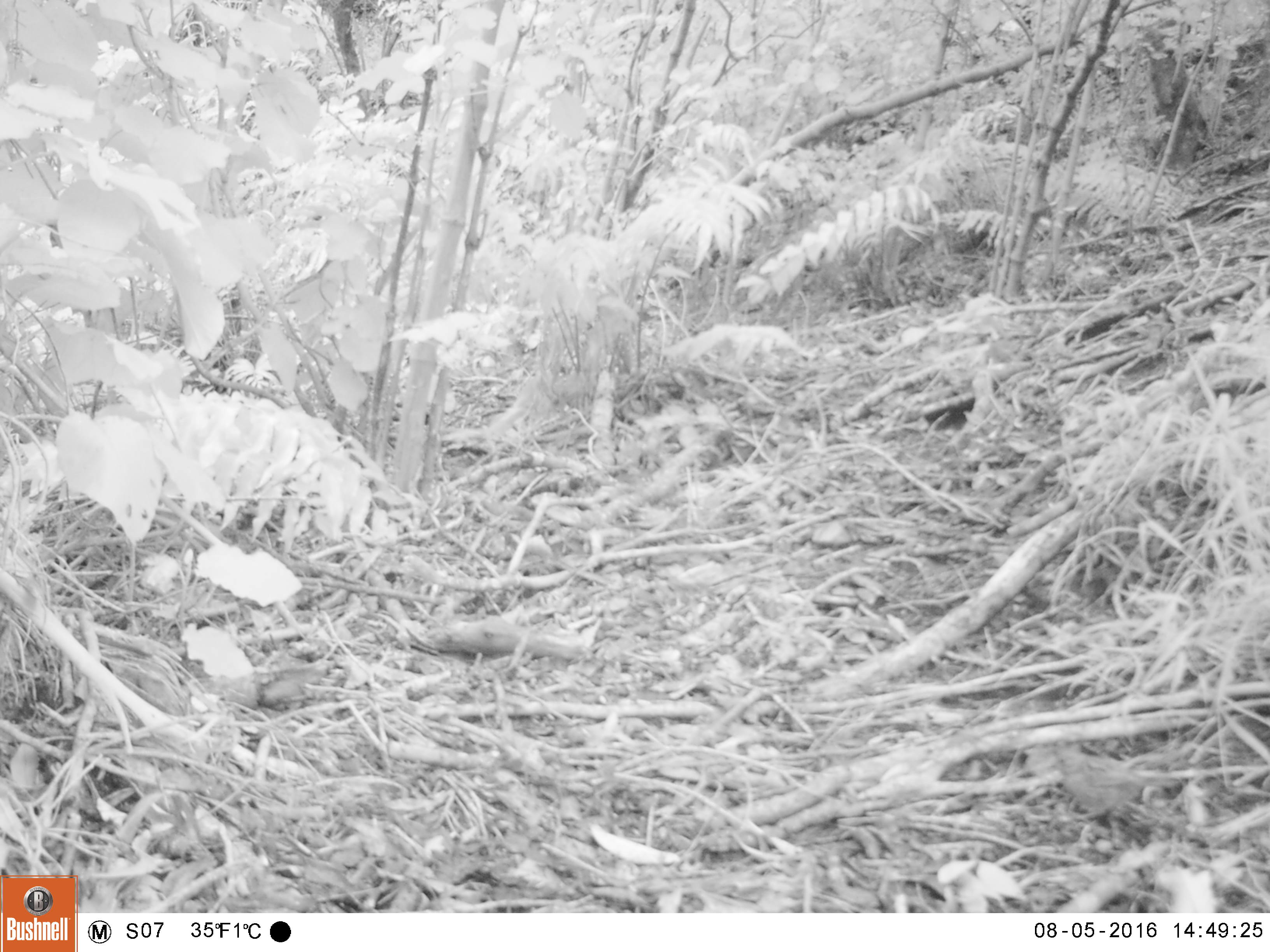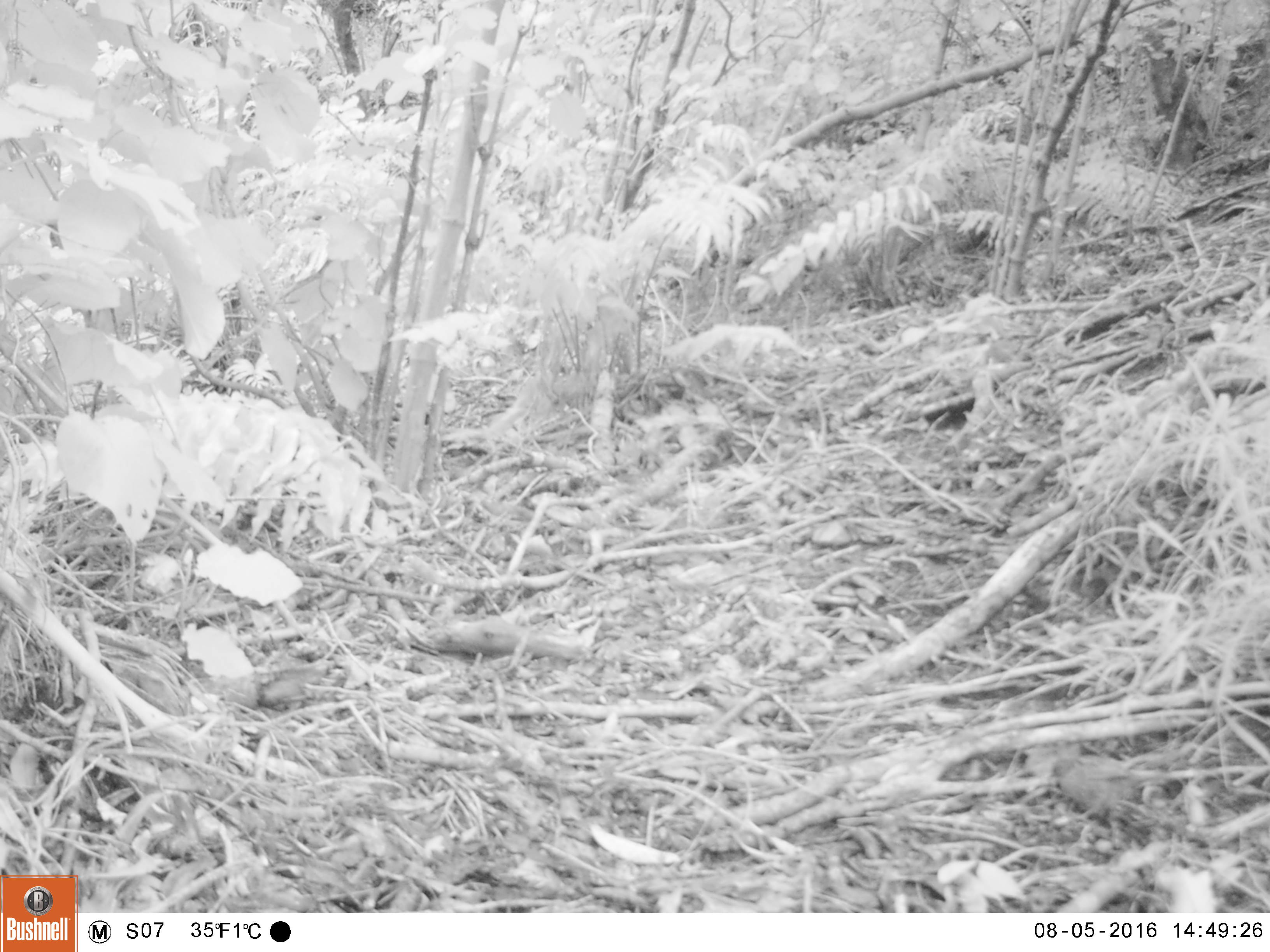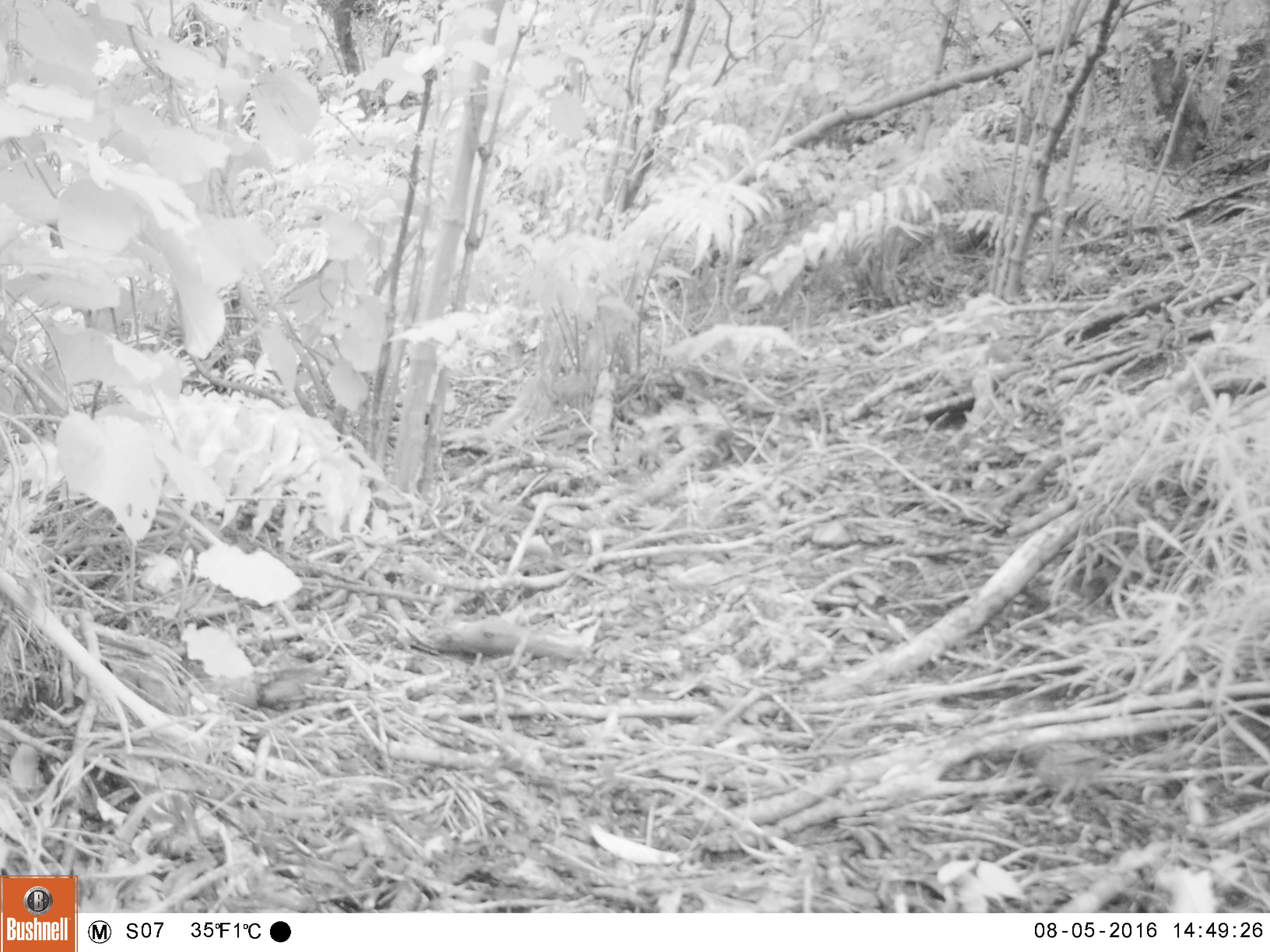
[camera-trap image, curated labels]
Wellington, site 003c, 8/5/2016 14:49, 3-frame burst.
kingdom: Animalia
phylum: Chordata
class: Aves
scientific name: Aves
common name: bird